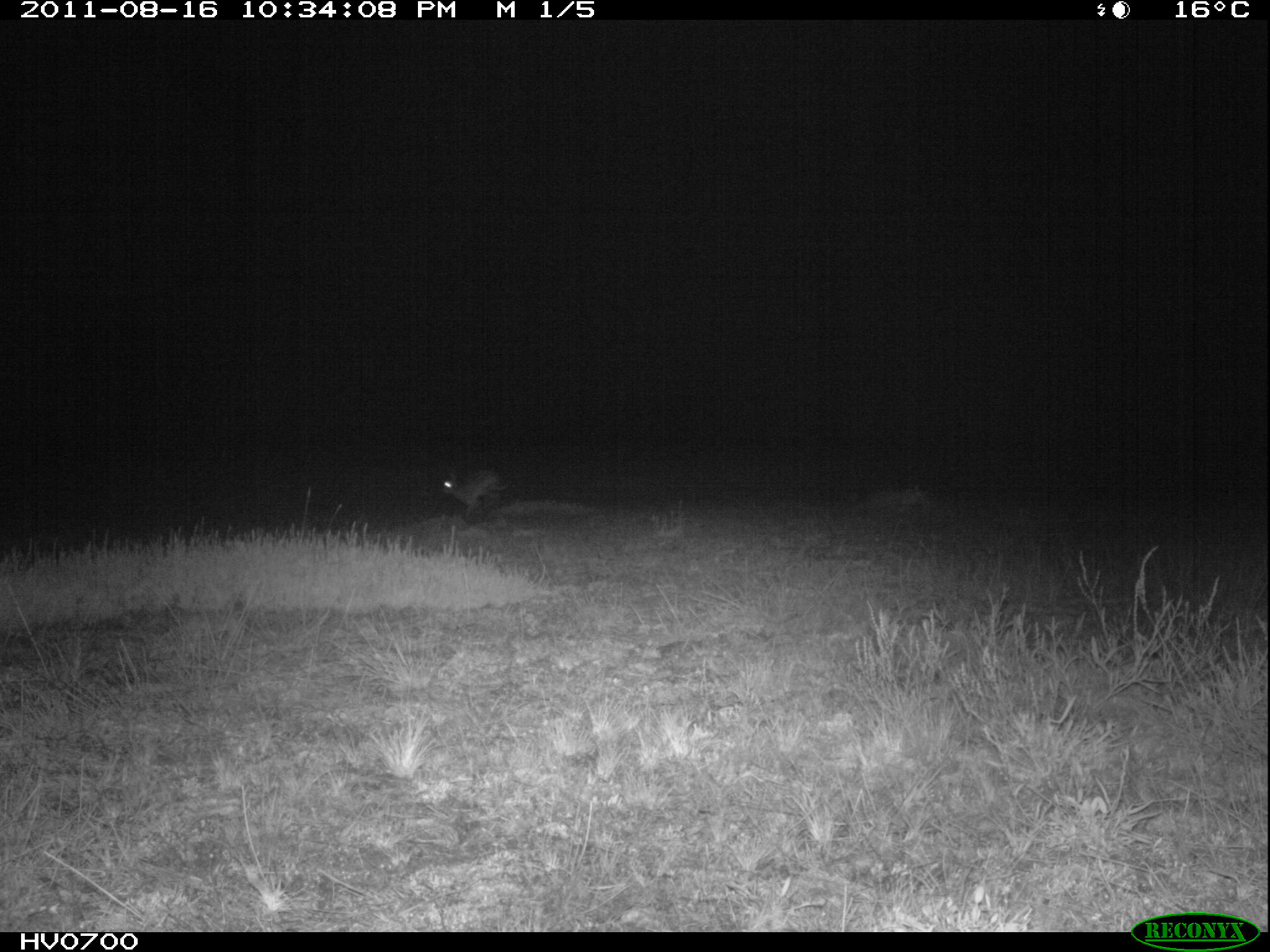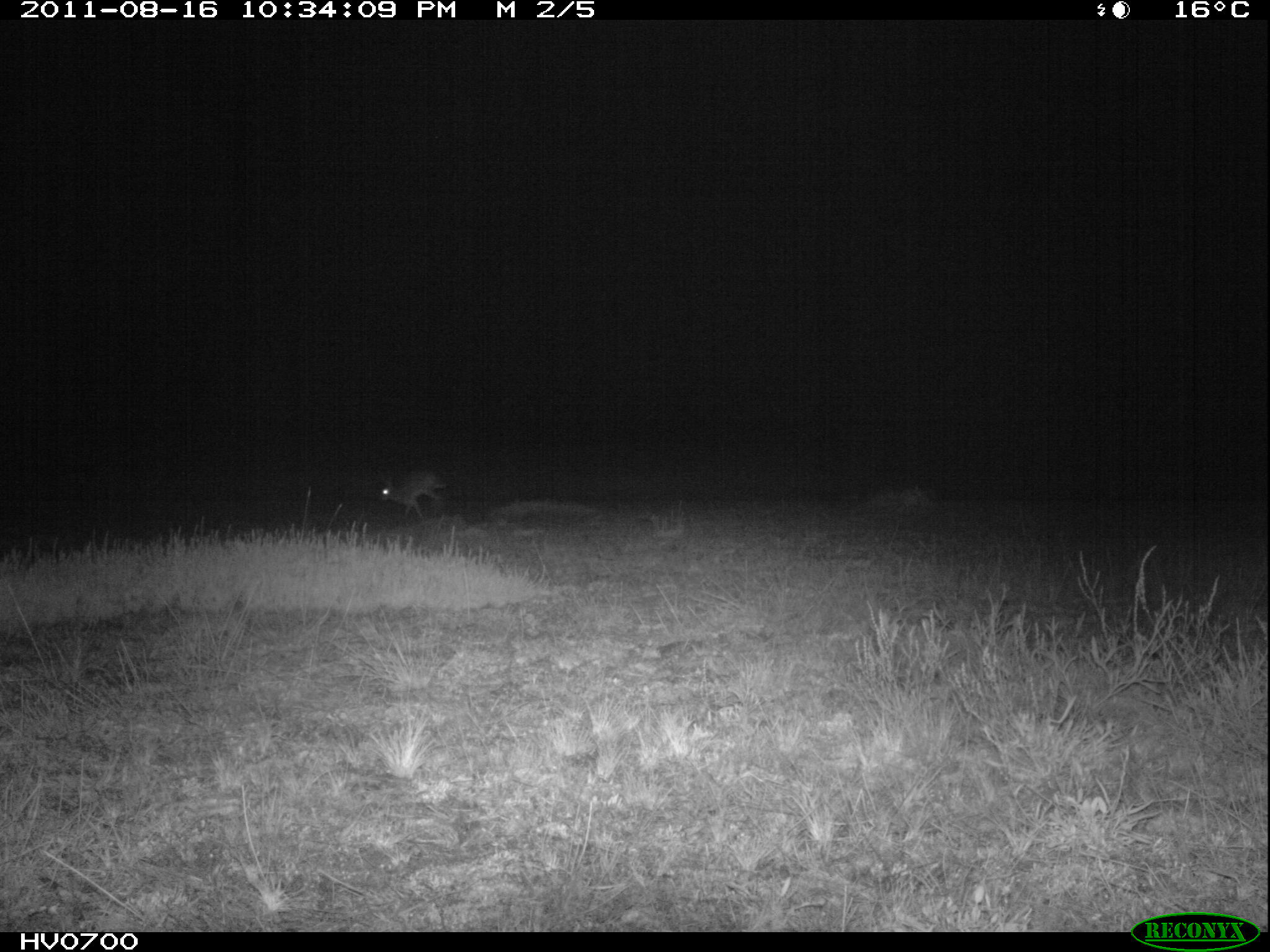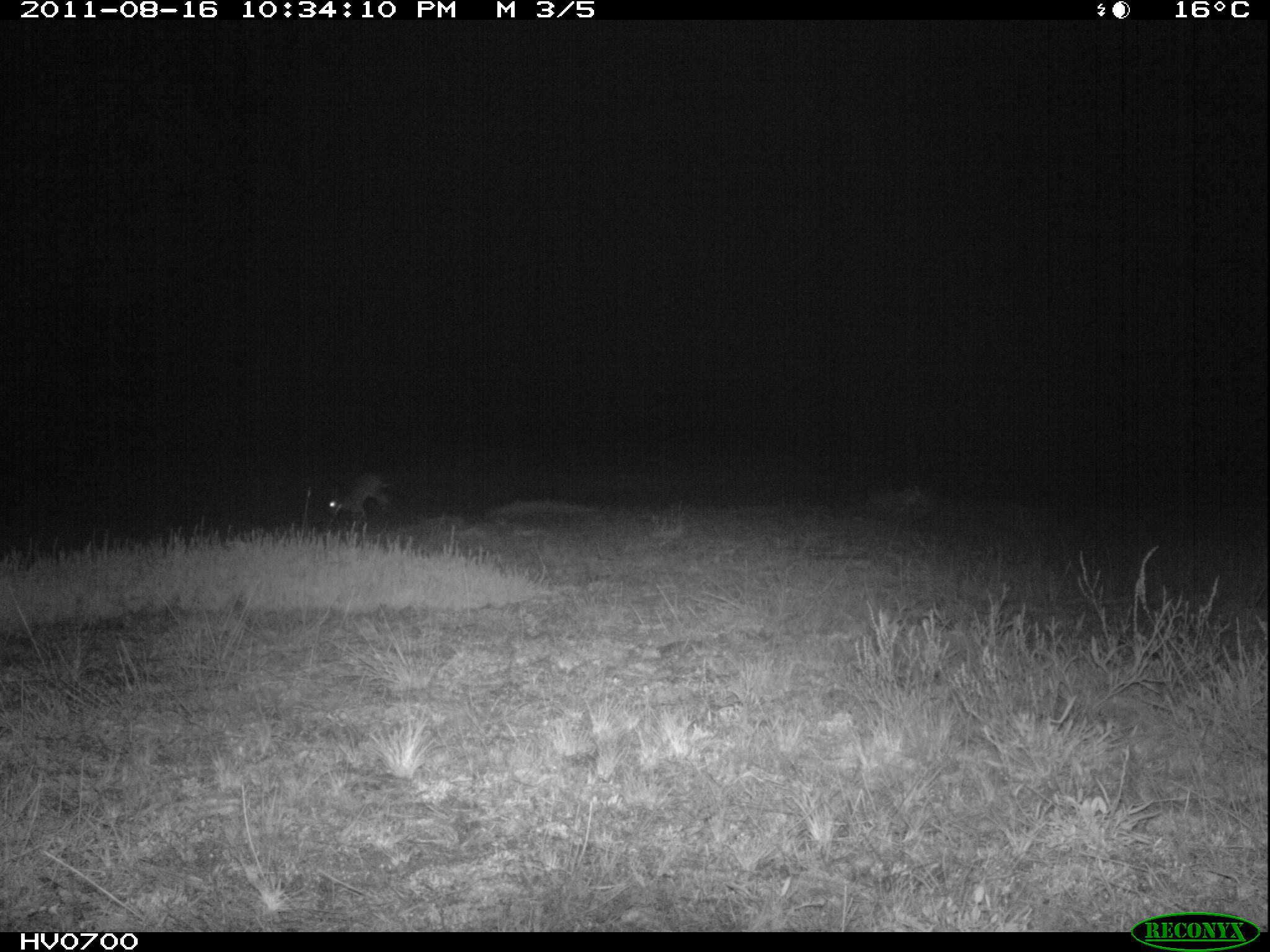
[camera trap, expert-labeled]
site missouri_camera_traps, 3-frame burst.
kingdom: Animalia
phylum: Chordata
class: Mammalia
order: Lagomorpha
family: Leporidae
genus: Lepus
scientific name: Lepus europaeus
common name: european hare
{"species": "european hare (Lepus europaeus)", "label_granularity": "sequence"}